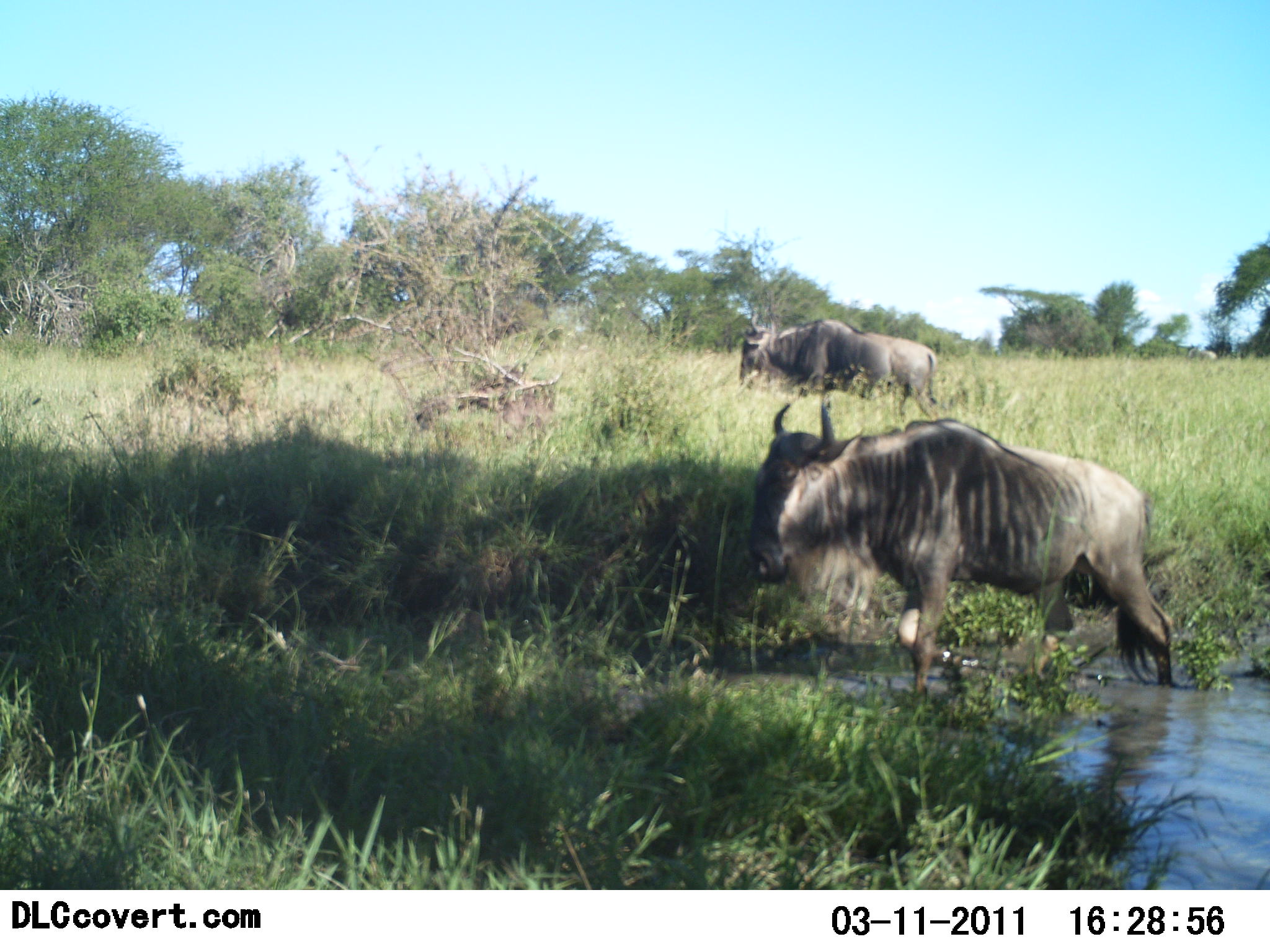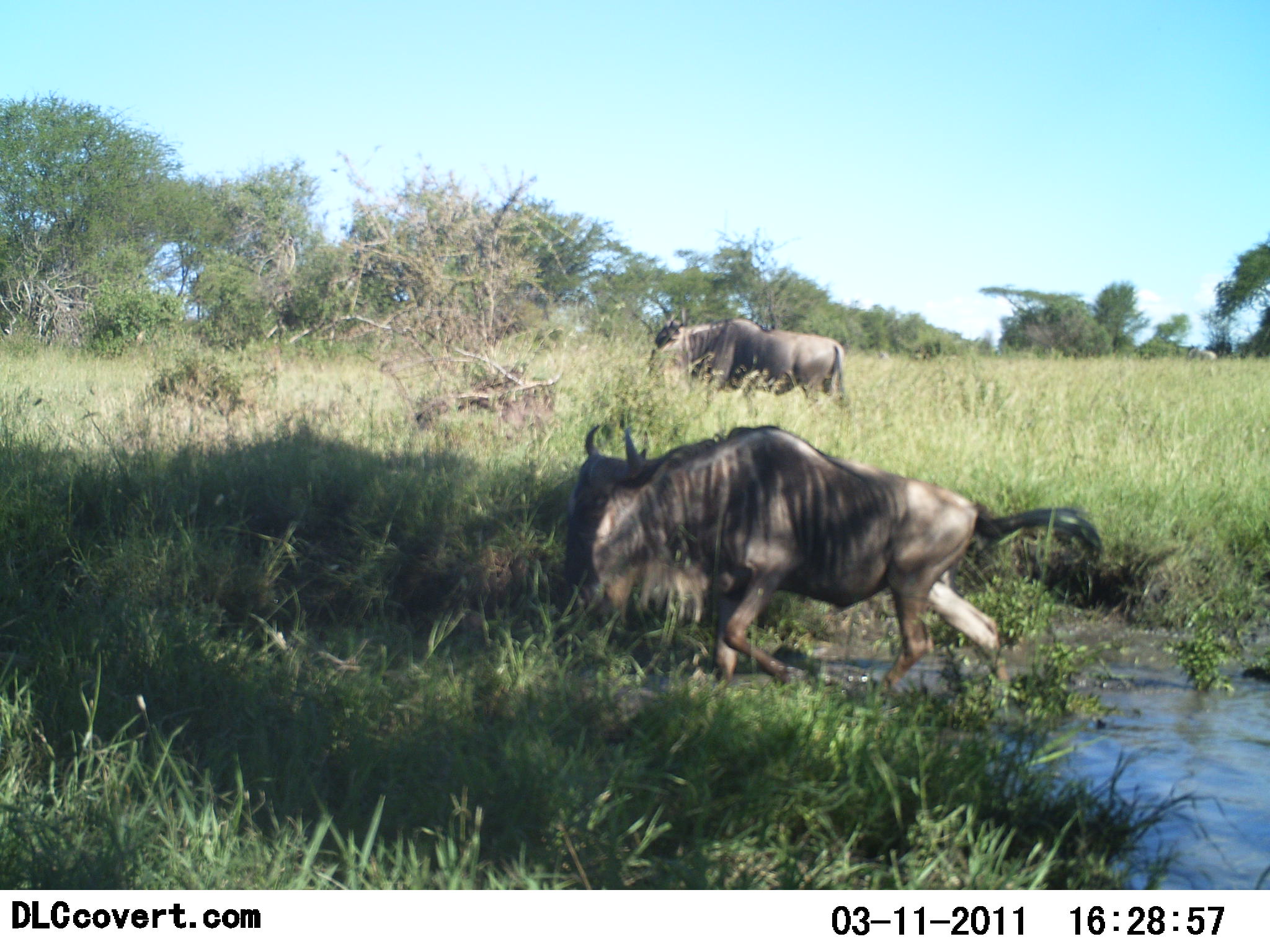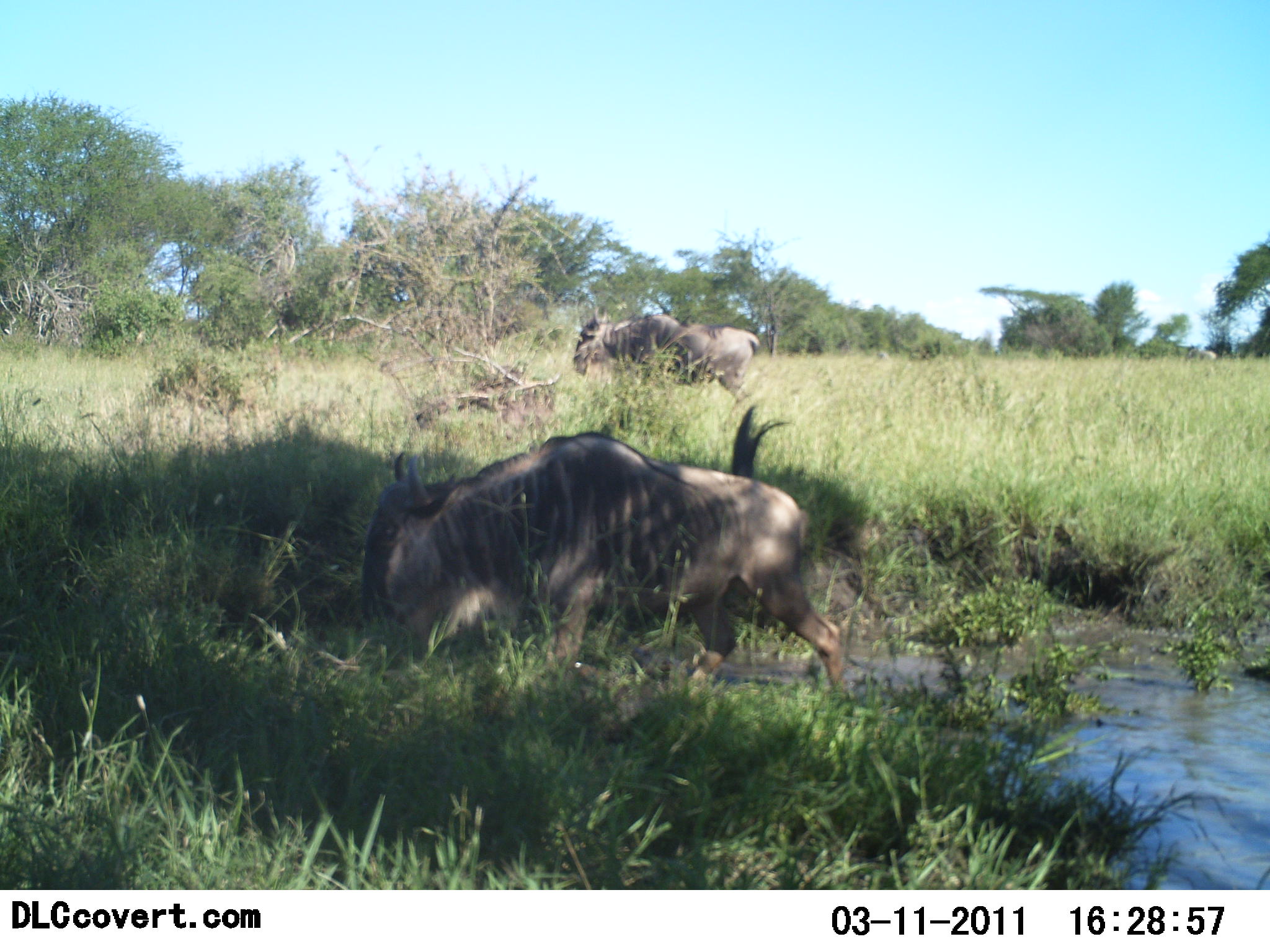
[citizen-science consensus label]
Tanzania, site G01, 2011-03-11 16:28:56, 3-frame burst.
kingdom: Animalia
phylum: Chordata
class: Mammalia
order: Artiodactyla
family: Bovidae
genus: Connochaetes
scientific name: Connochaetes taurinus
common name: blue wildebeest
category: wildebeest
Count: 2.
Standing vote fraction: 0%.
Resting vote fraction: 0%.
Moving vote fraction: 93%.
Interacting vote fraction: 0%.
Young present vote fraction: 0%.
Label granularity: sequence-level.